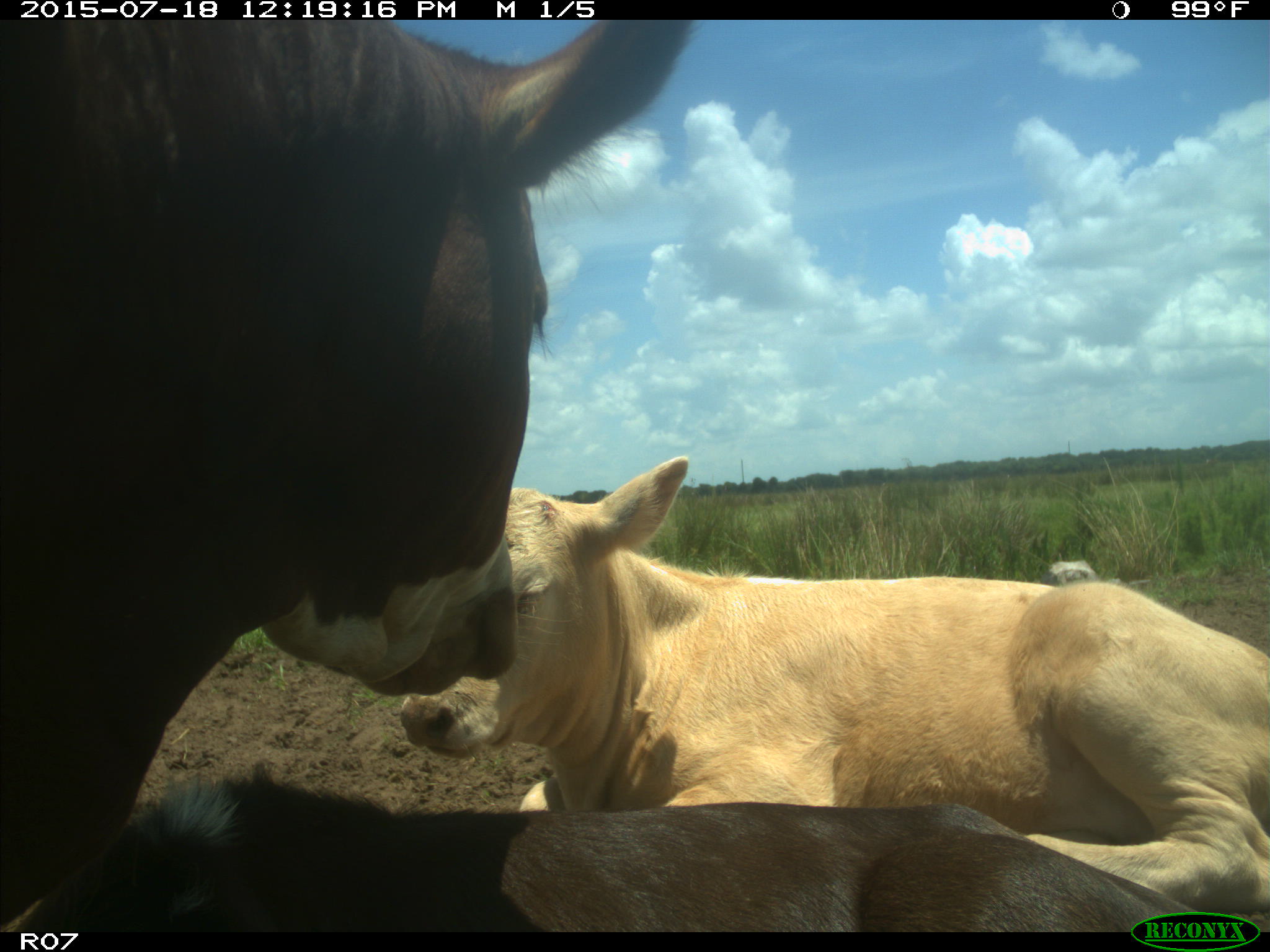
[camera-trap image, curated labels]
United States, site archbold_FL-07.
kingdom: Animalia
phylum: Chordata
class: Mammalia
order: Artiodactyla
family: Bovidae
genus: Bos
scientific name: Bos taurus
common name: domestic cow